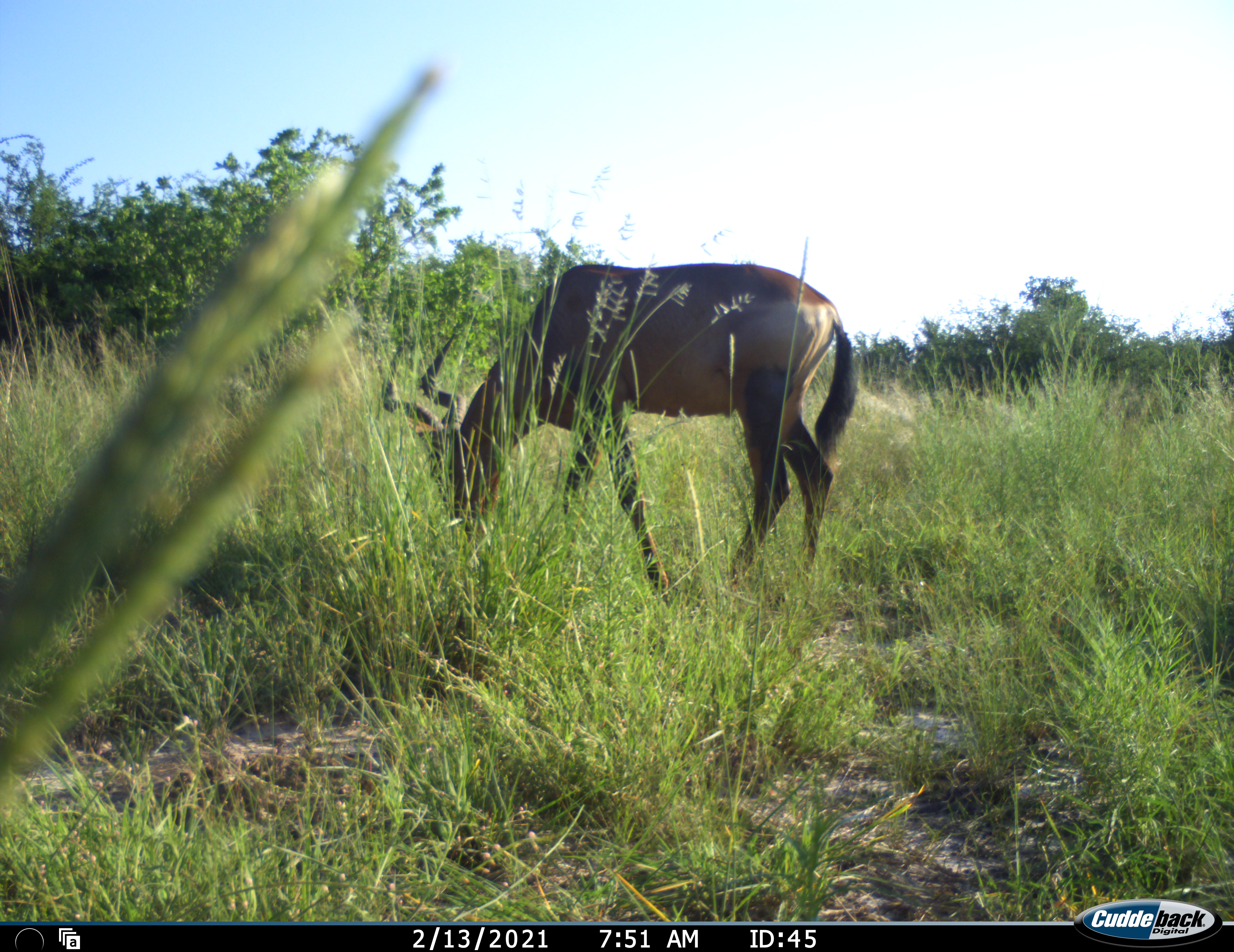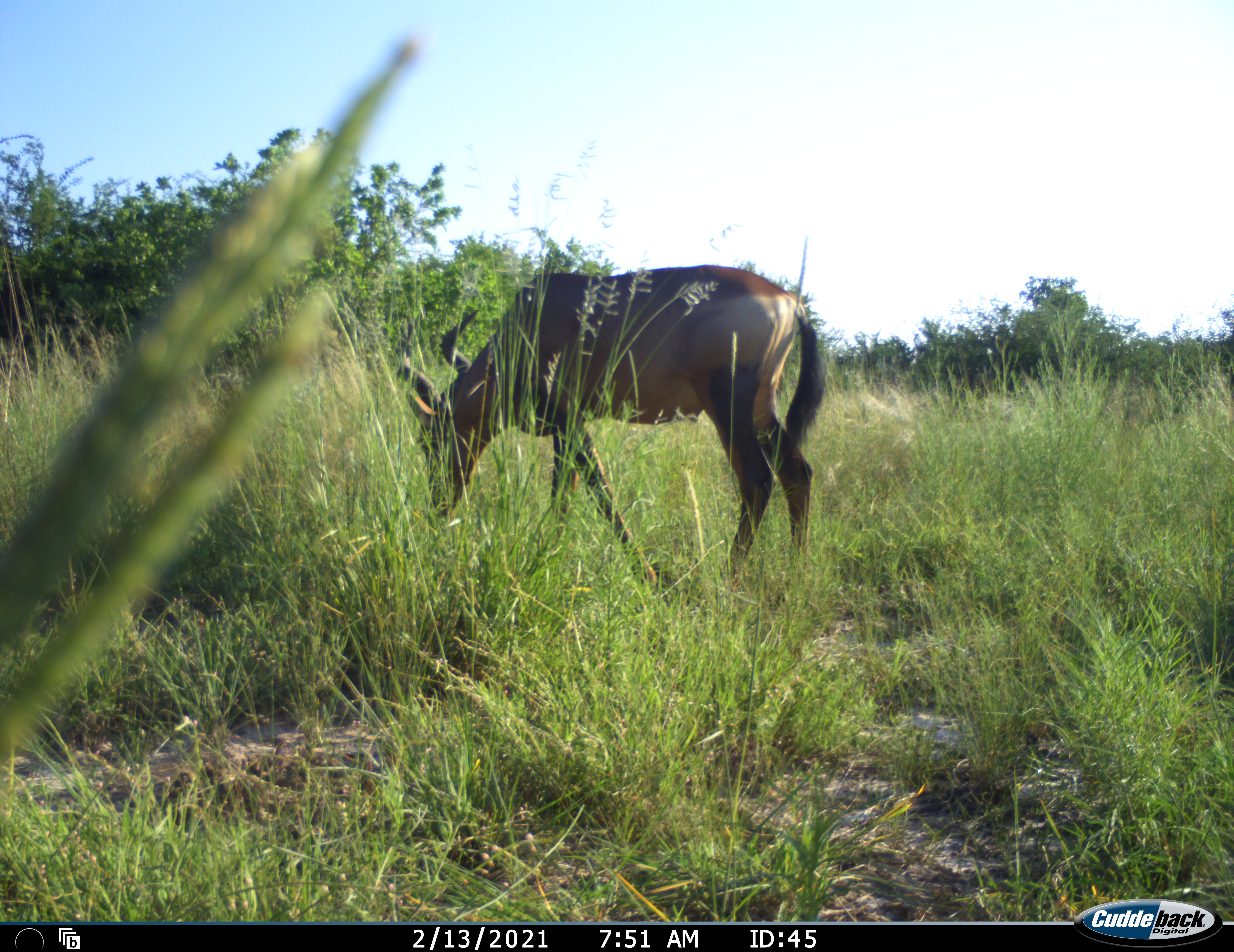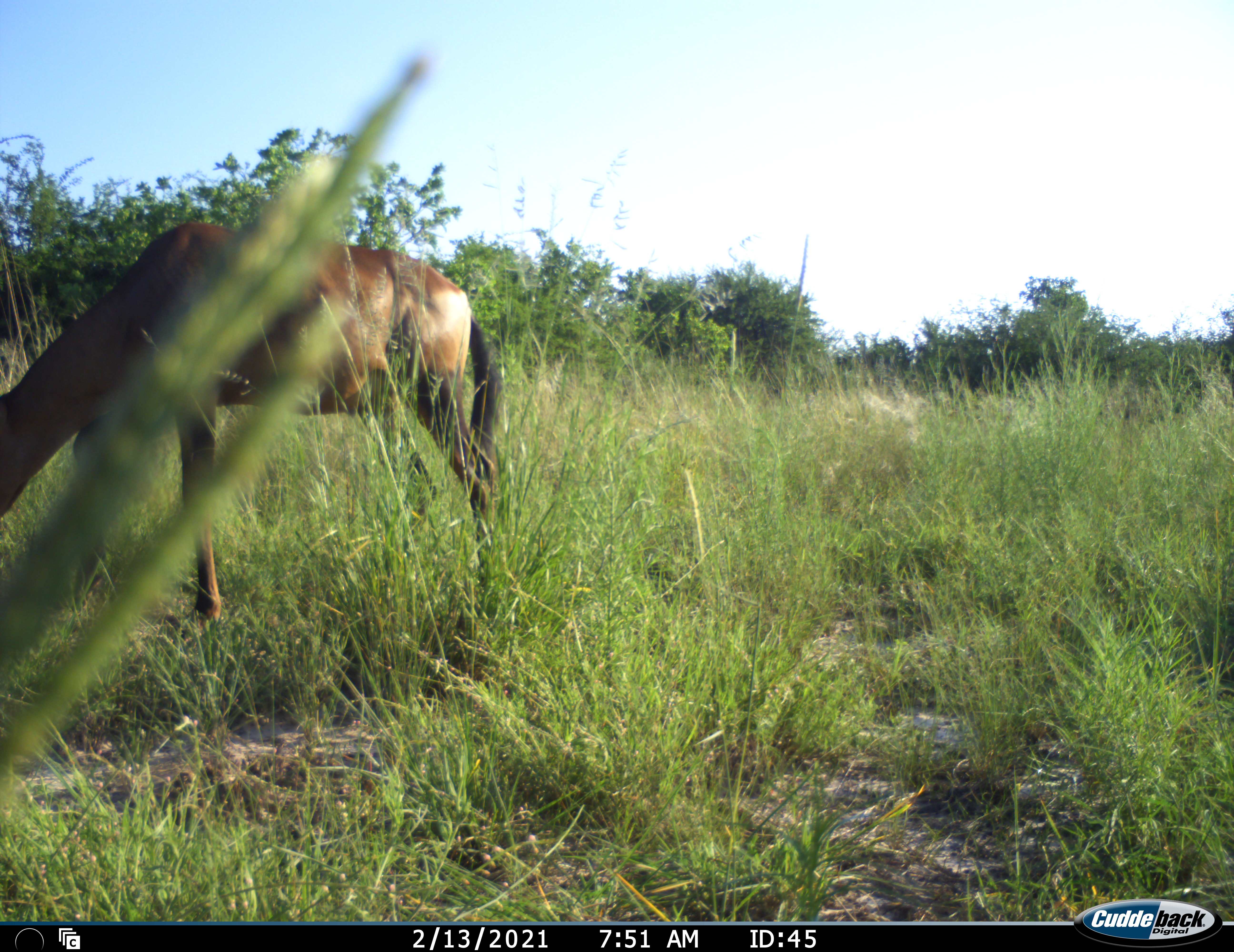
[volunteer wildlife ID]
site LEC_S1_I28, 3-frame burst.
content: unidentified animal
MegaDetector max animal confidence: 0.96